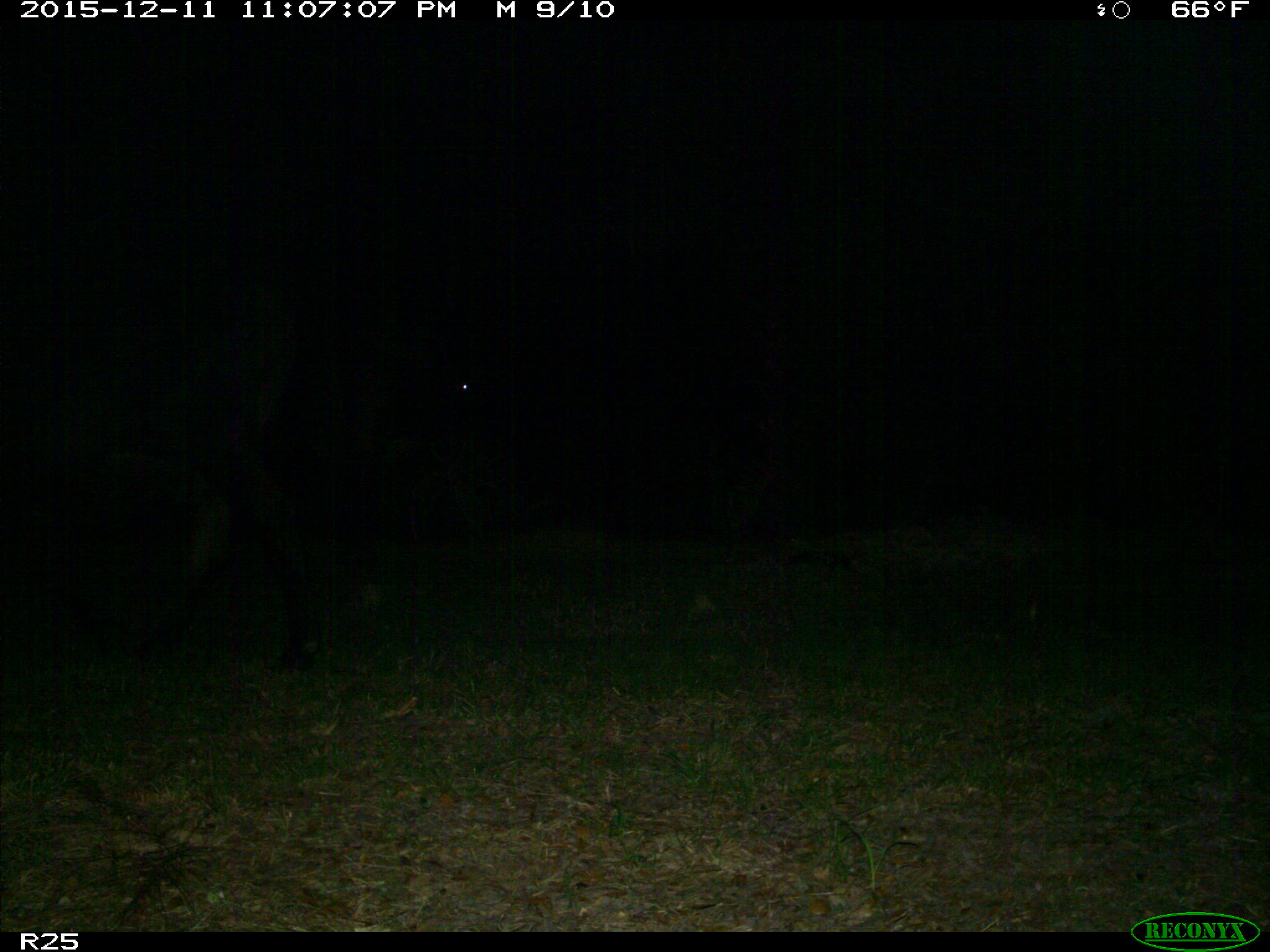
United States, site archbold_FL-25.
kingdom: Animalia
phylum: Chordata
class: Mammalia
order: Artiodactyla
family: Bovidae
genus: Bos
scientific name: Bos taurus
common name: domestic cow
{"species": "Bos taurus (domestic cow)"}